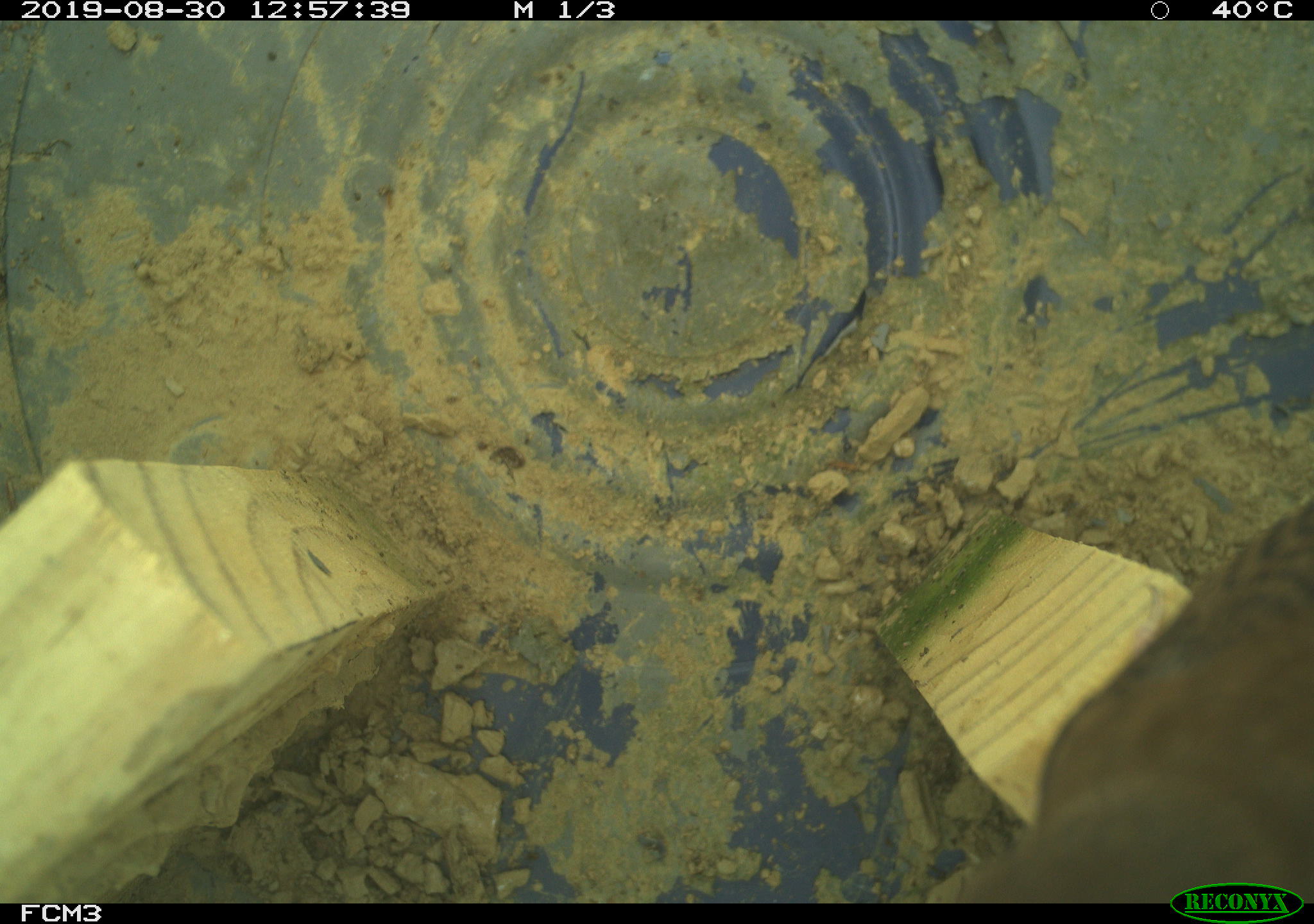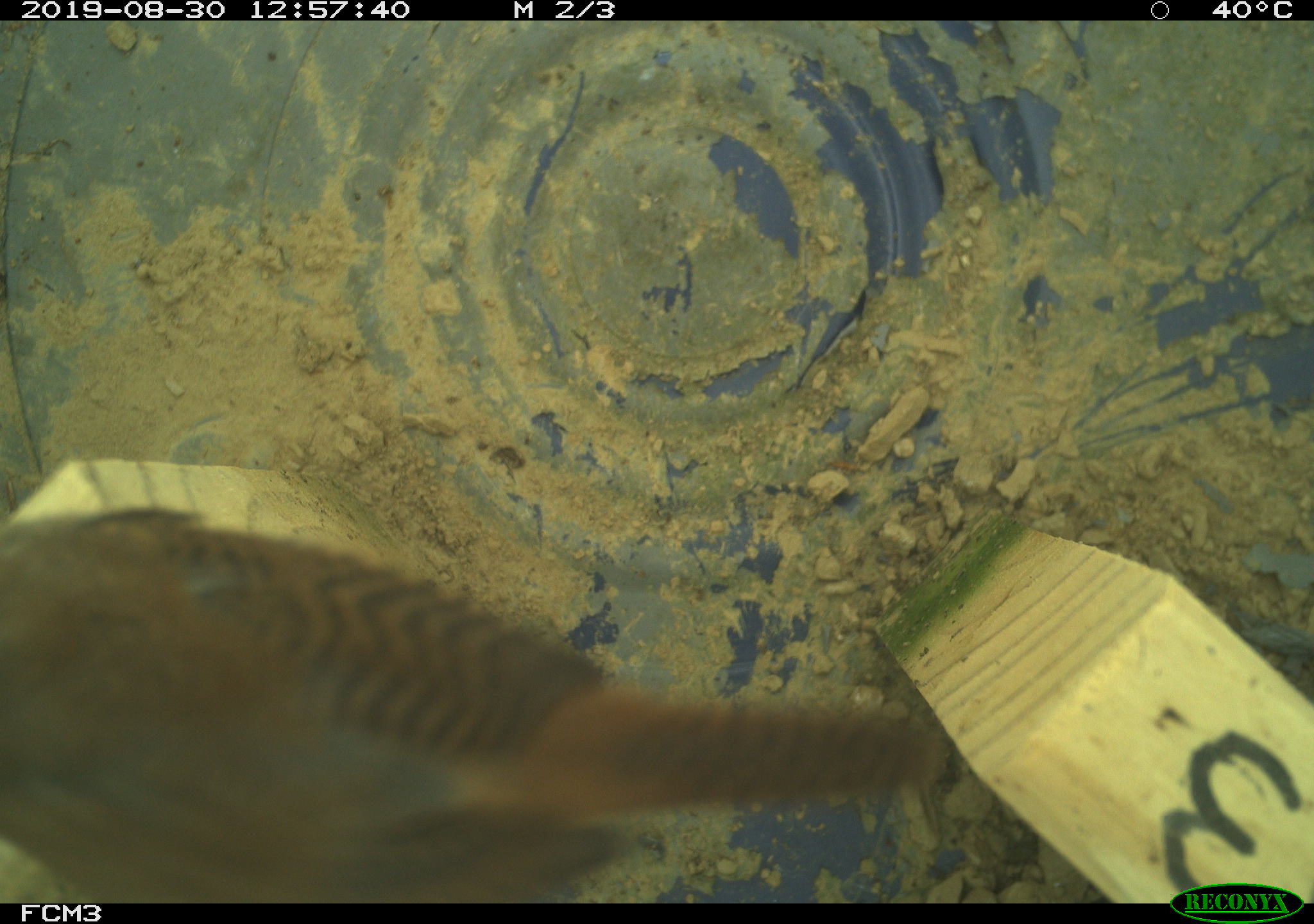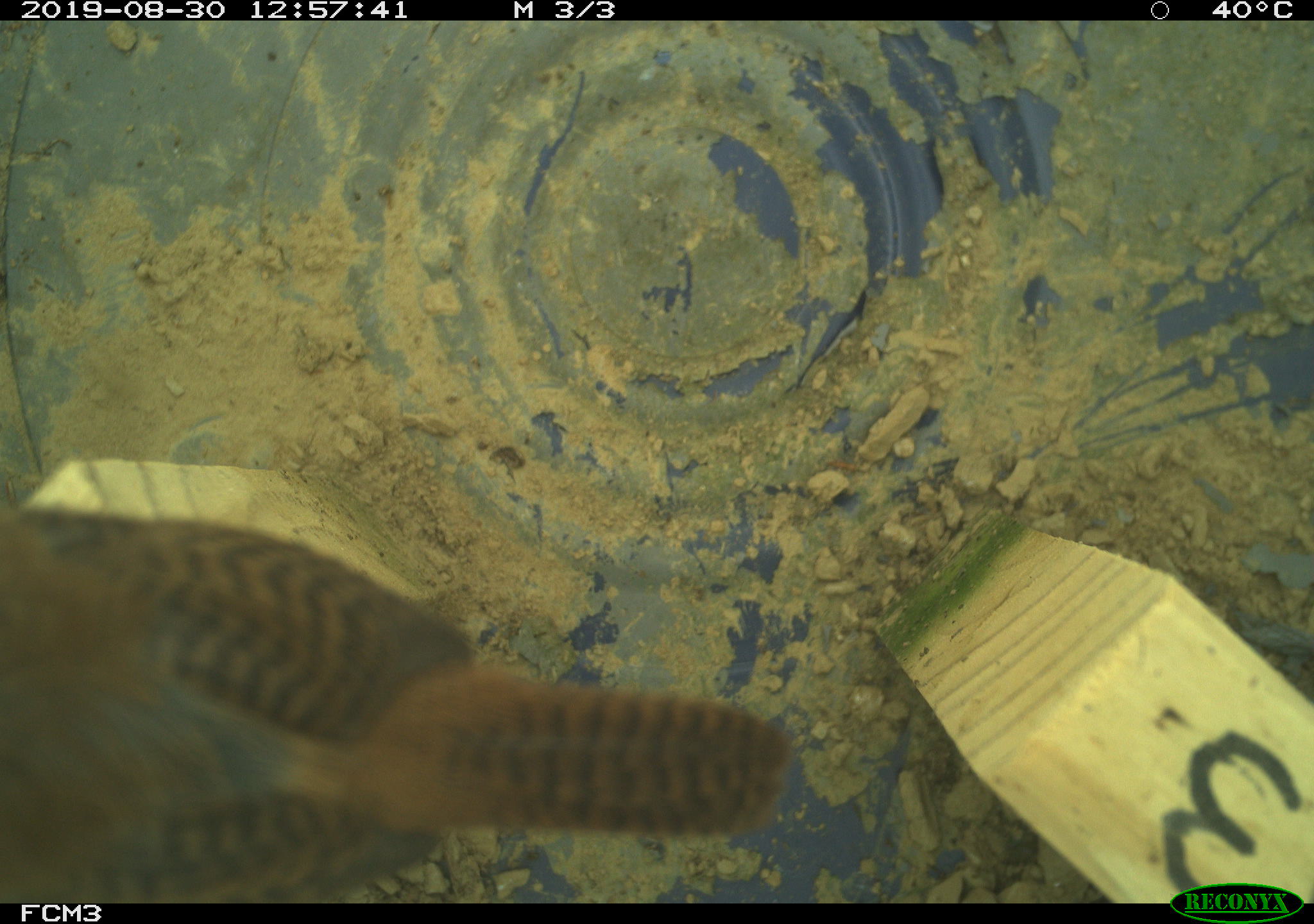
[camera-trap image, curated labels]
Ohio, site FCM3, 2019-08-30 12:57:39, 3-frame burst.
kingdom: Animalia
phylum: Chordata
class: Aves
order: Passeriformes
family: Troglodytidae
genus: Troglodytes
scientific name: Troglodytes aedon aedon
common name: northern house wren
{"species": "northern house wren (Troglodytes aedon aedon)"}